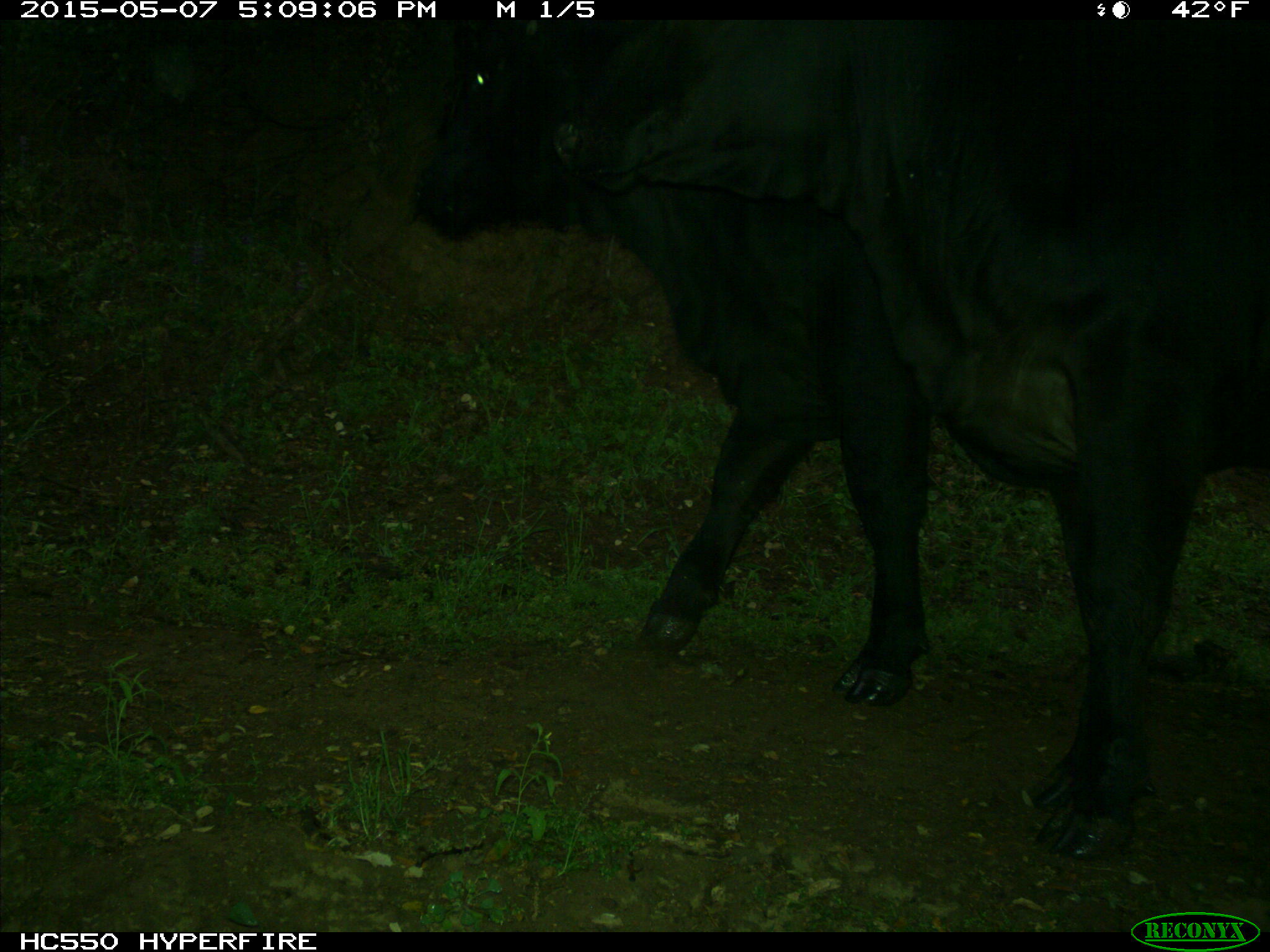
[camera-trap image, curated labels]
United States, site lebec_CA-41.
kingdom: Animalia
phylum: Chordata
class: Mammalia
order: Artiodactyla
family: Bovidae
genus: Bos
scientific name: Bos taurus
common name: domestic cow